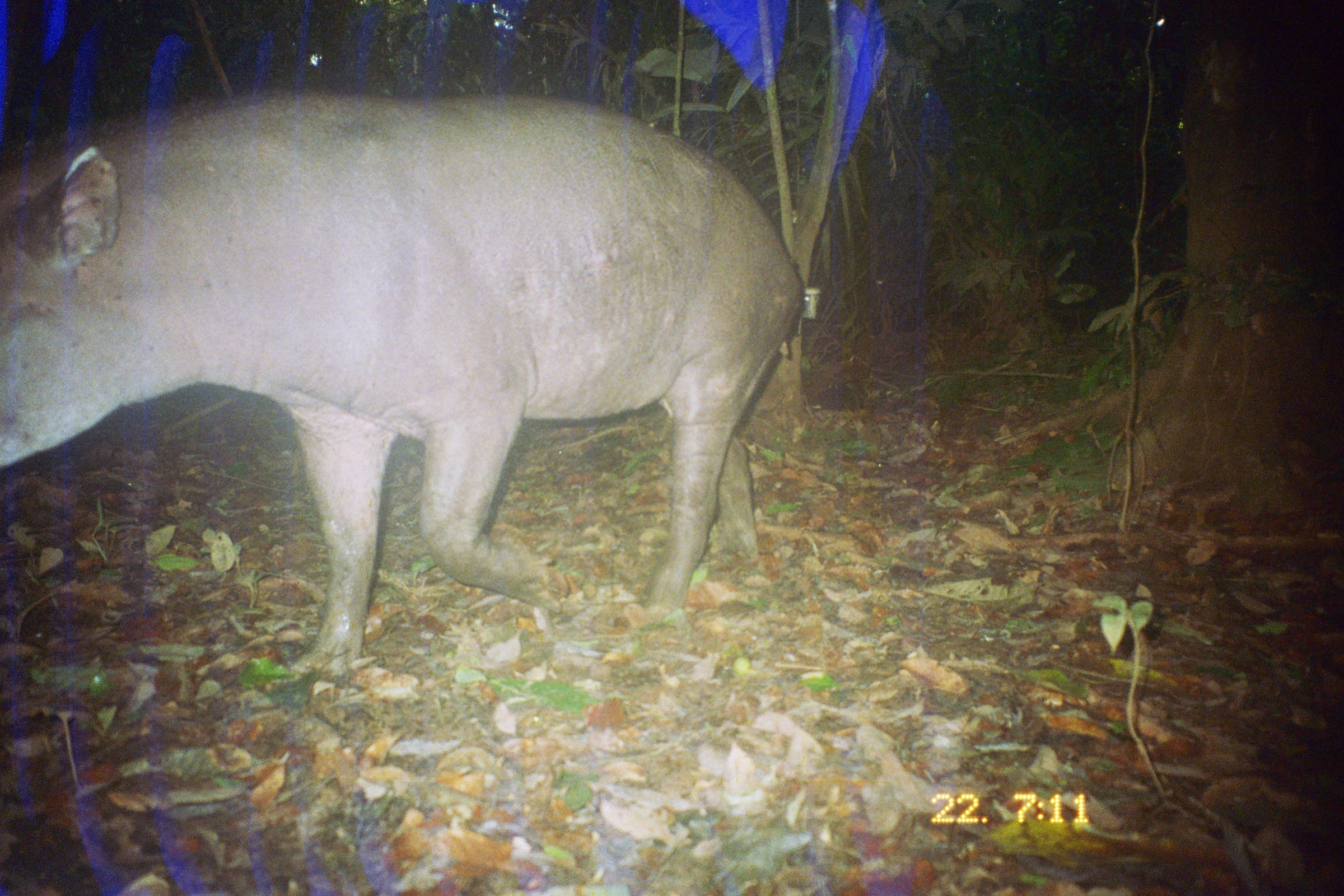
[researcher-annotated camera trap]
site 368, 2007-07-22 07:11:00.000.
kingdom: Animalia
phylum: Chordata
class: Mammalia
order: Perissodactyla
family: Tapiridae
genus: Tapirus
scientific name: Tapirus terrestris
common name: south american tapir